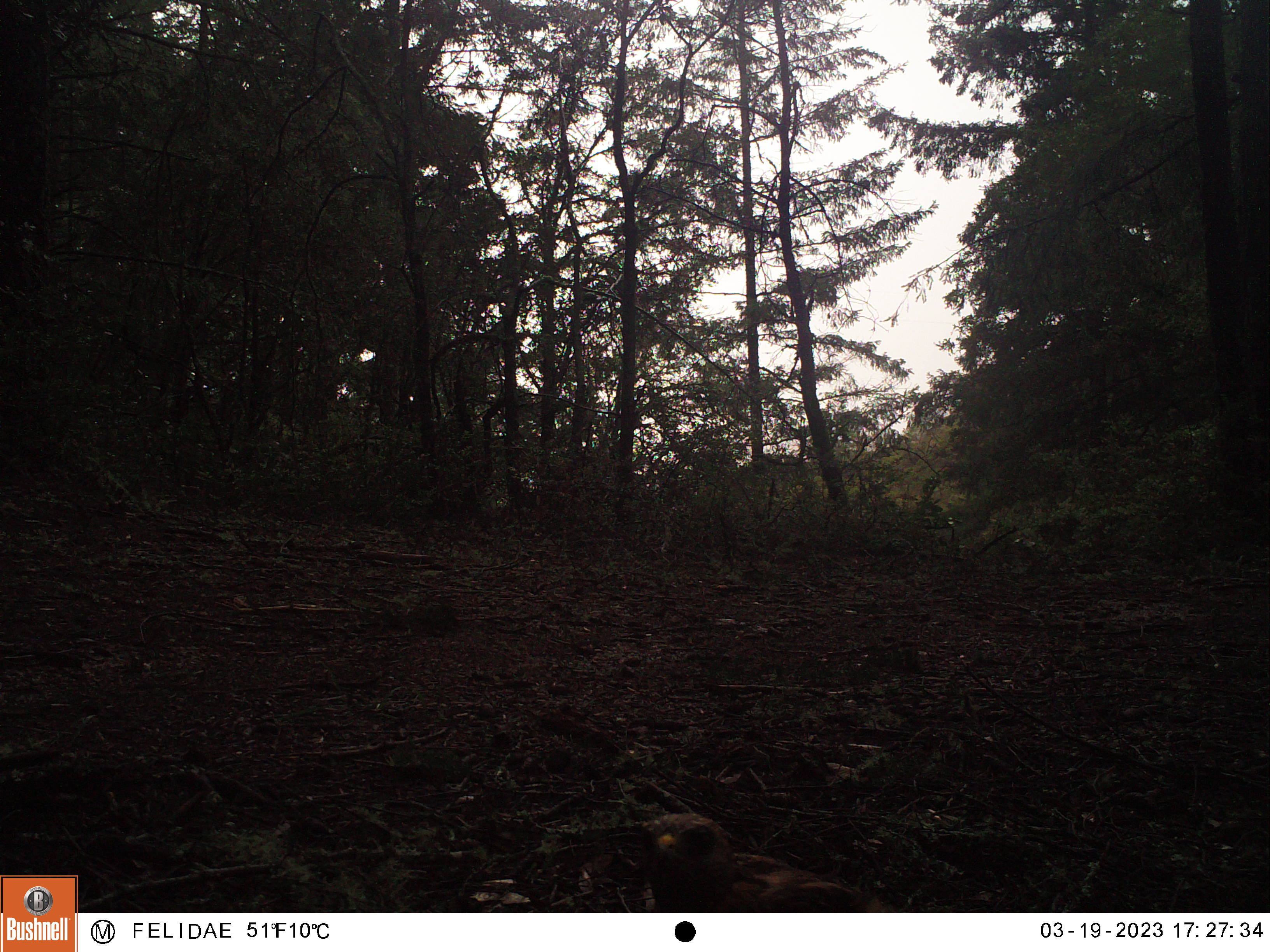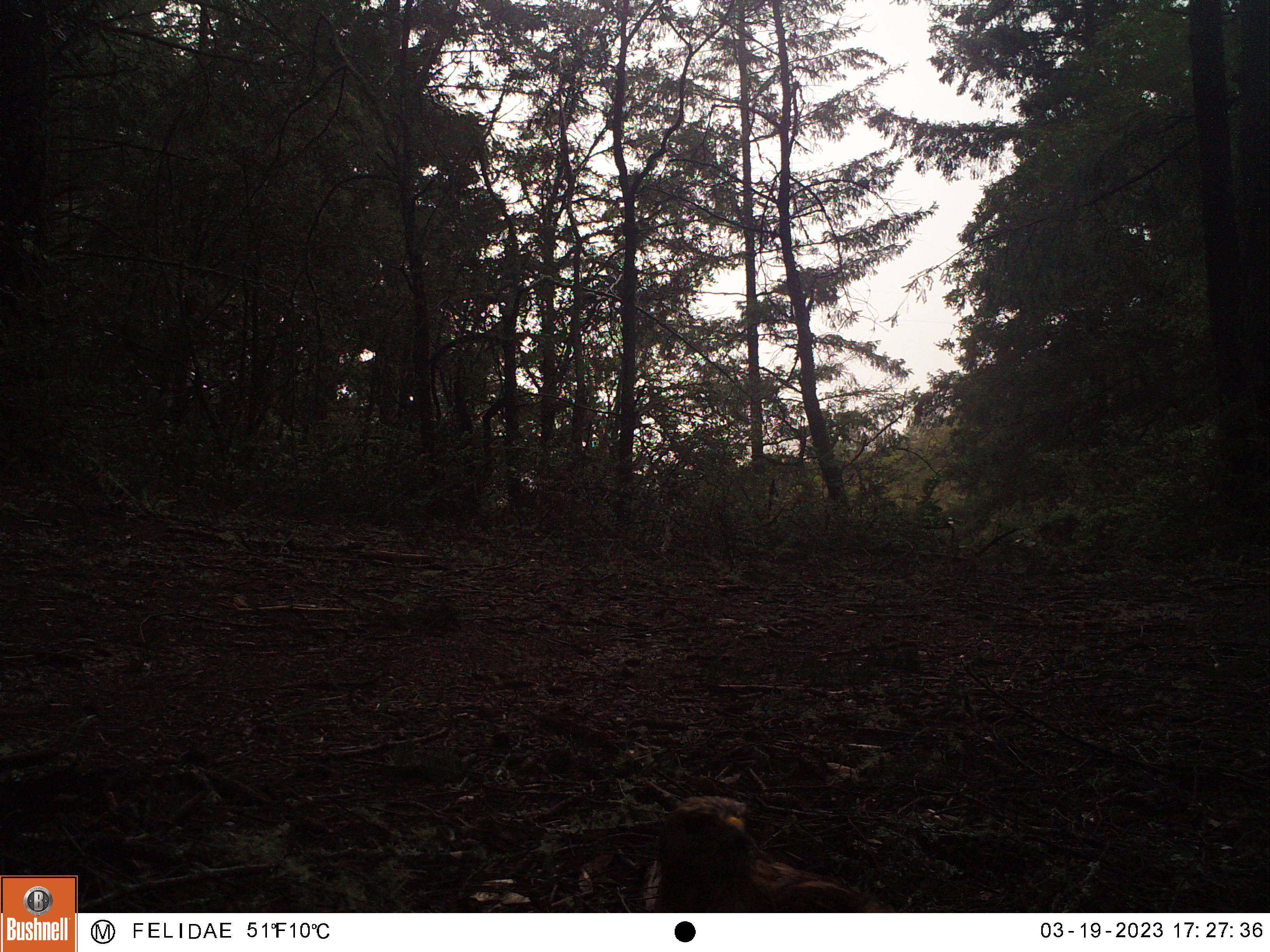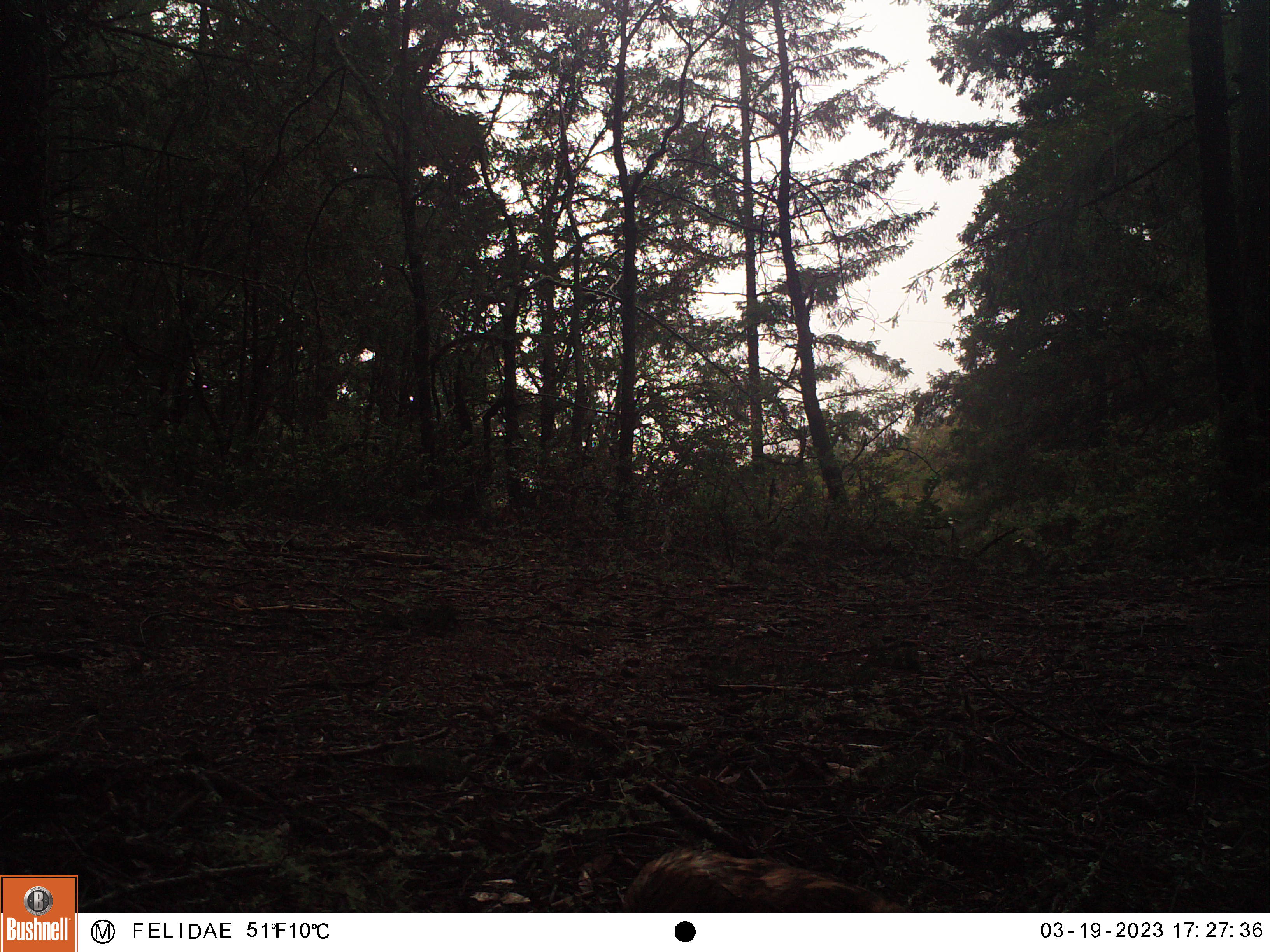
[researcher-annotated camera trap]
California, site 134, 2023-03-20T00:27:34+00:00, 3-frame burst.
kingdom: Animalia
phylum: Chordata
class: Aves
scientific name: Aves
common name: bird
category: unknown bird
Unknown bird (bird) (Aves).